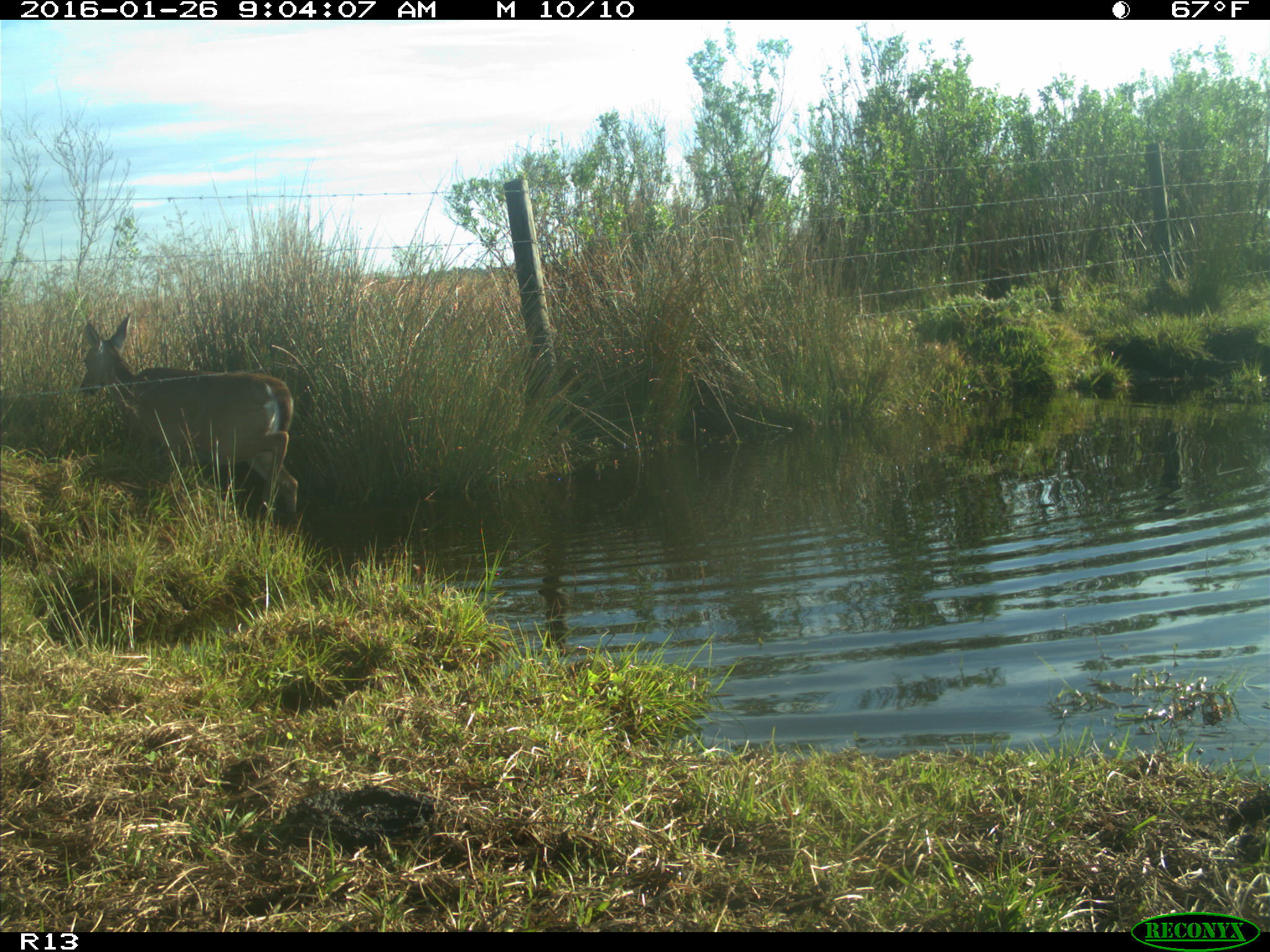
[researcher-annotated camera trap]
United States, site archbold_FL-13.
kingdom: Animalia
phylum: Chordata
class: Mammalia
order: Artiodactyla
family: Cervidae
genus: Odocoileus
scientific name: Odocoileus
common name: deer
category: unidentified deer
Unidentified deer (deer) (Odocoileus).